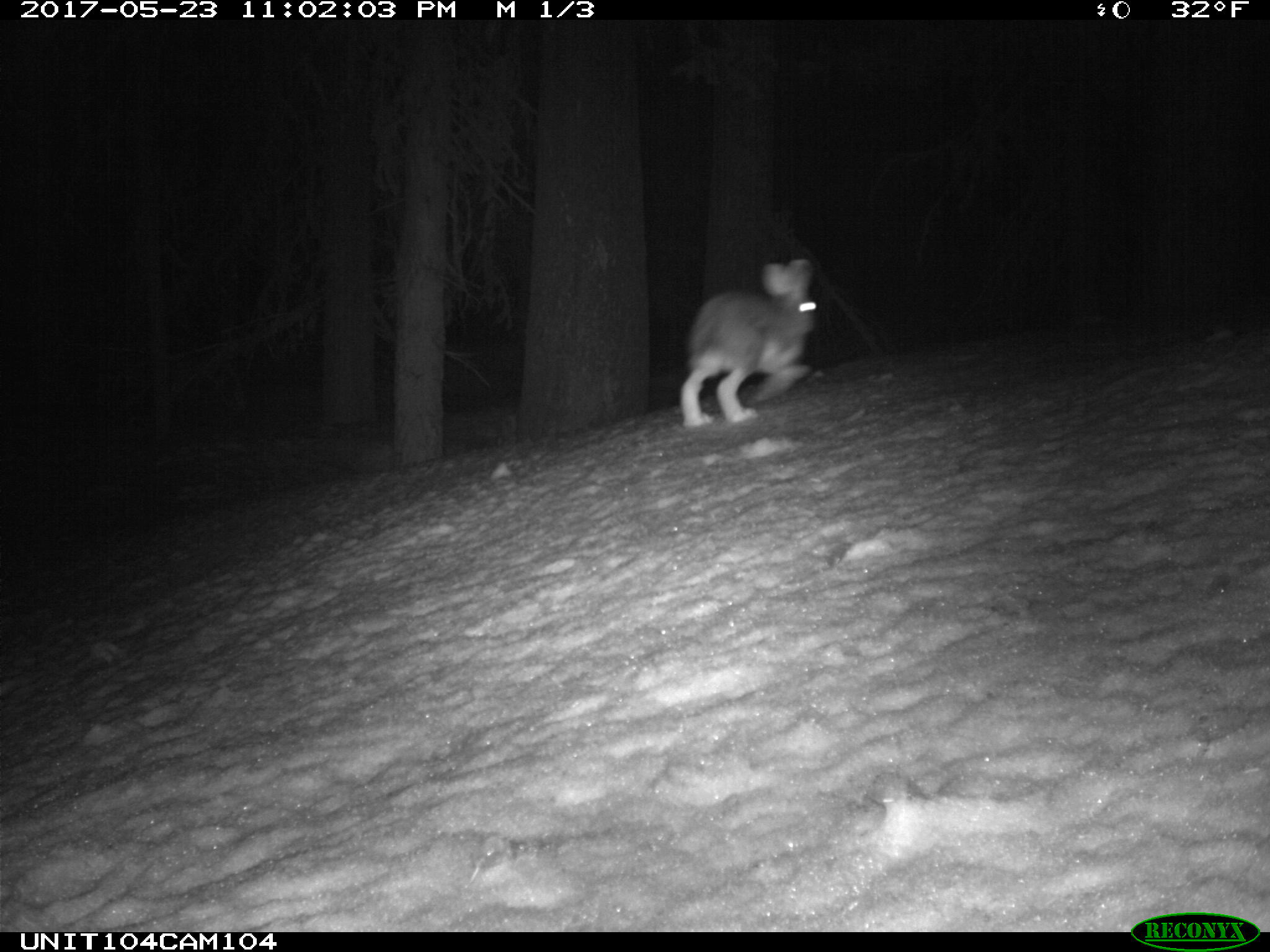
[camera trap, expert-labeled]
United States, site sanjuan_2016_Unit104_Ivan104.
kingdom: Animalia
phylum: Chordata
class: Mammalia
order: Lagomorpha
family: Leporidae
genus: Lepus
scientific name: Lepus americanus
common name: snowshoe hare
Lepus americanus (snowshoe hare).